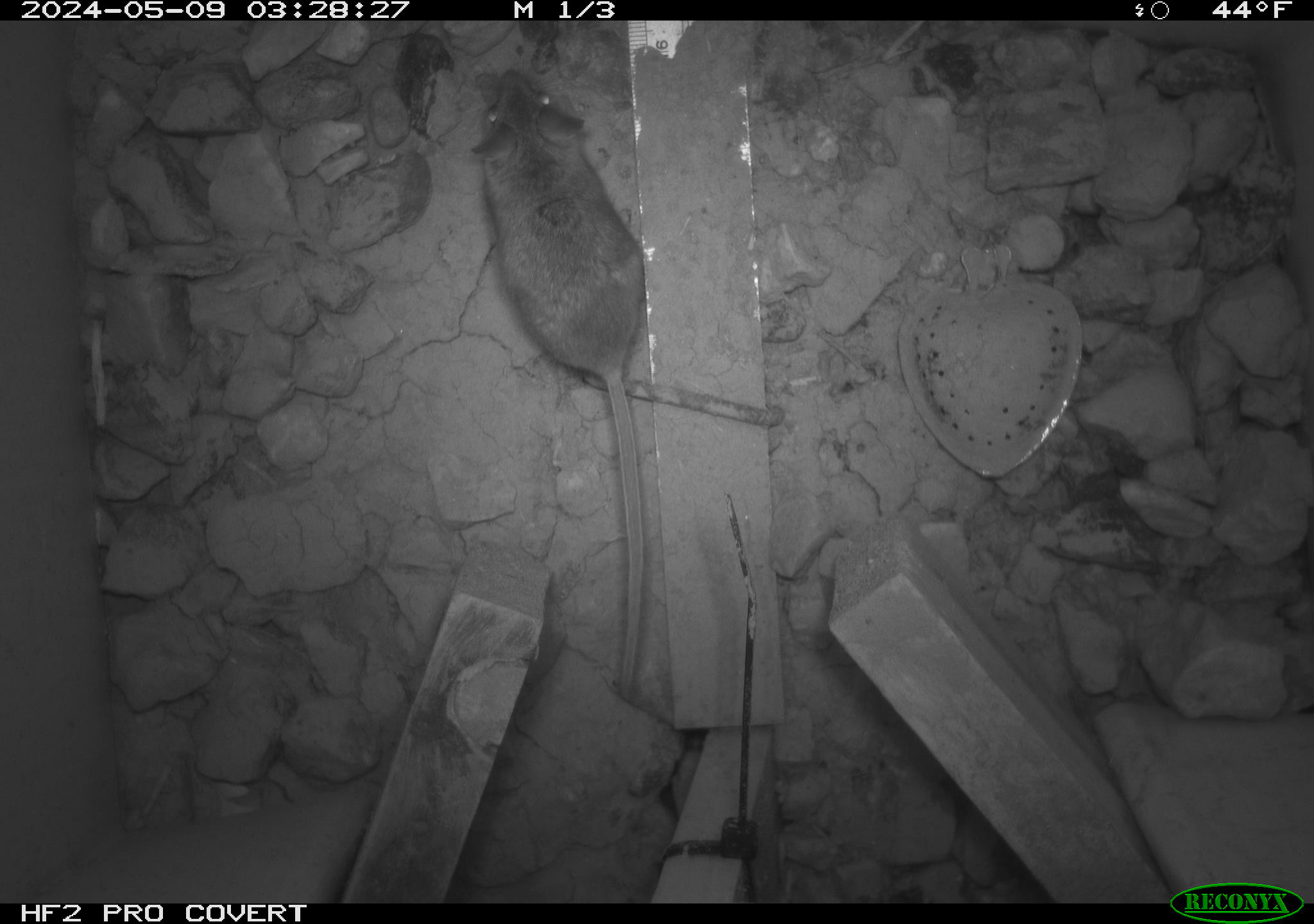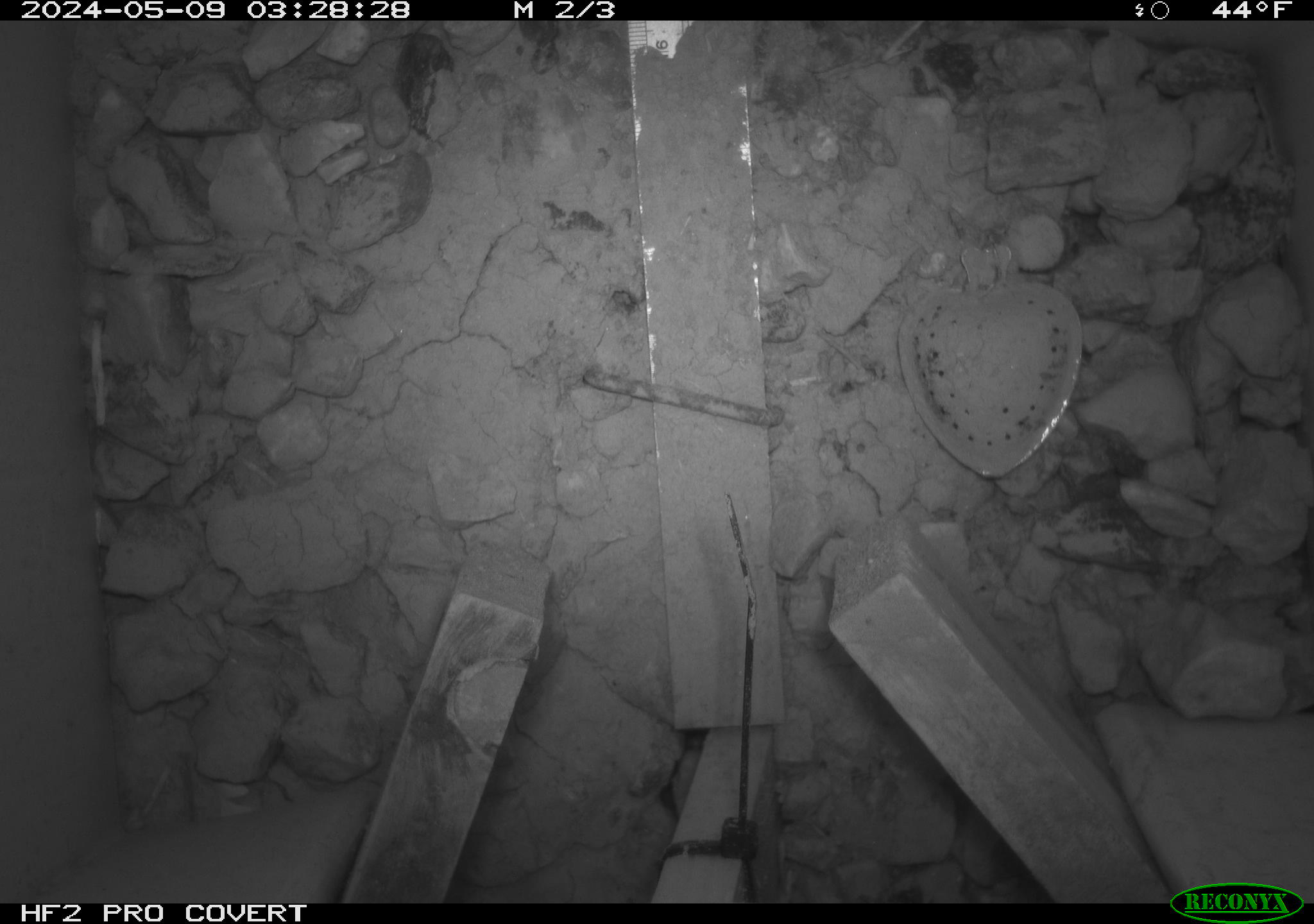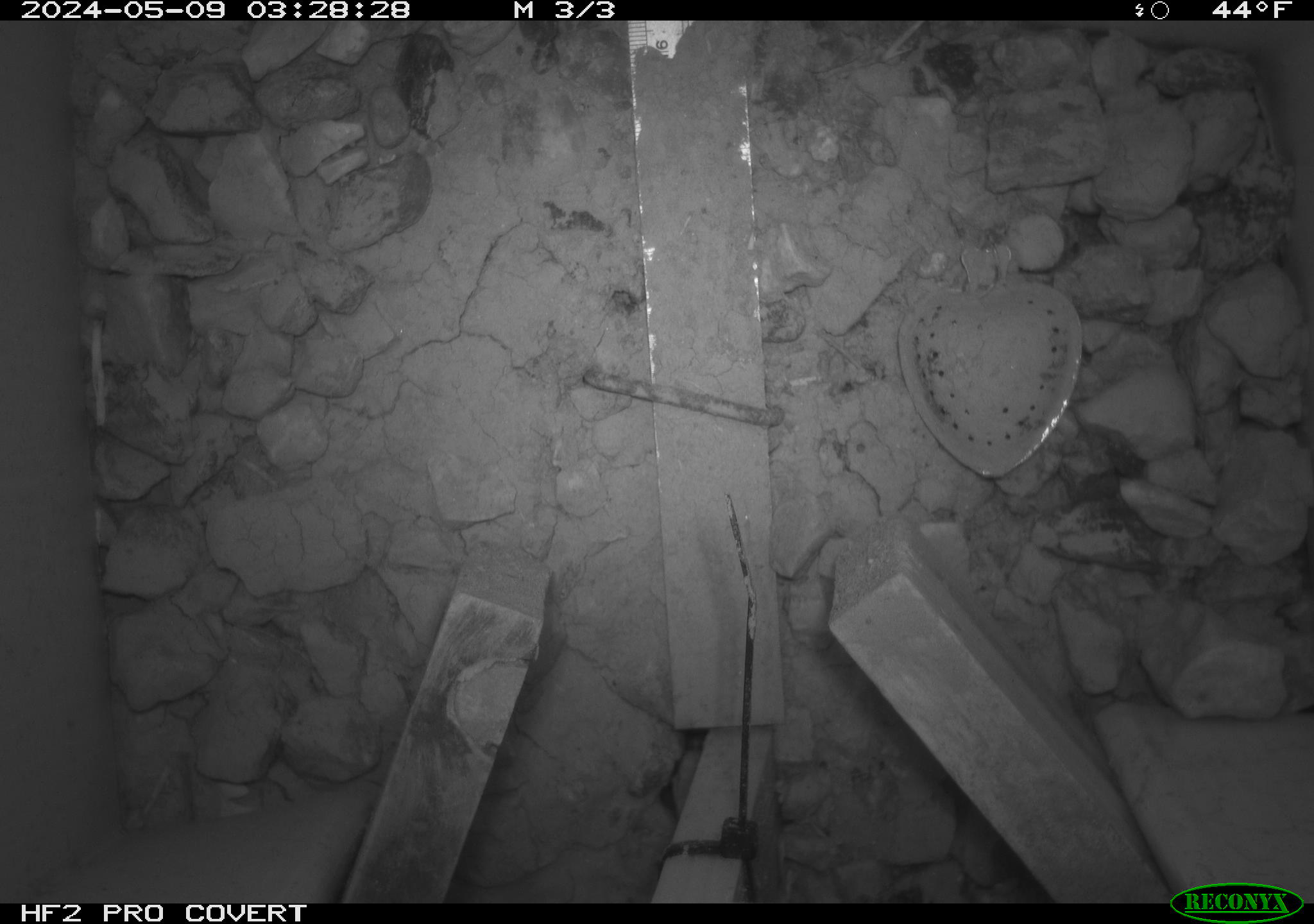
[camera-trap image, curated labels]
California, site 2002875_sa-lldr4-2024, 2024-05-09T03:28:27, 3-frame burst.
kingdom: Animalia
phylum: Chordata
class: Mammalia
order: Rodentia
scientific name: Rodentia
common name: rodent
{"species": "rodent (Rodentia)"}